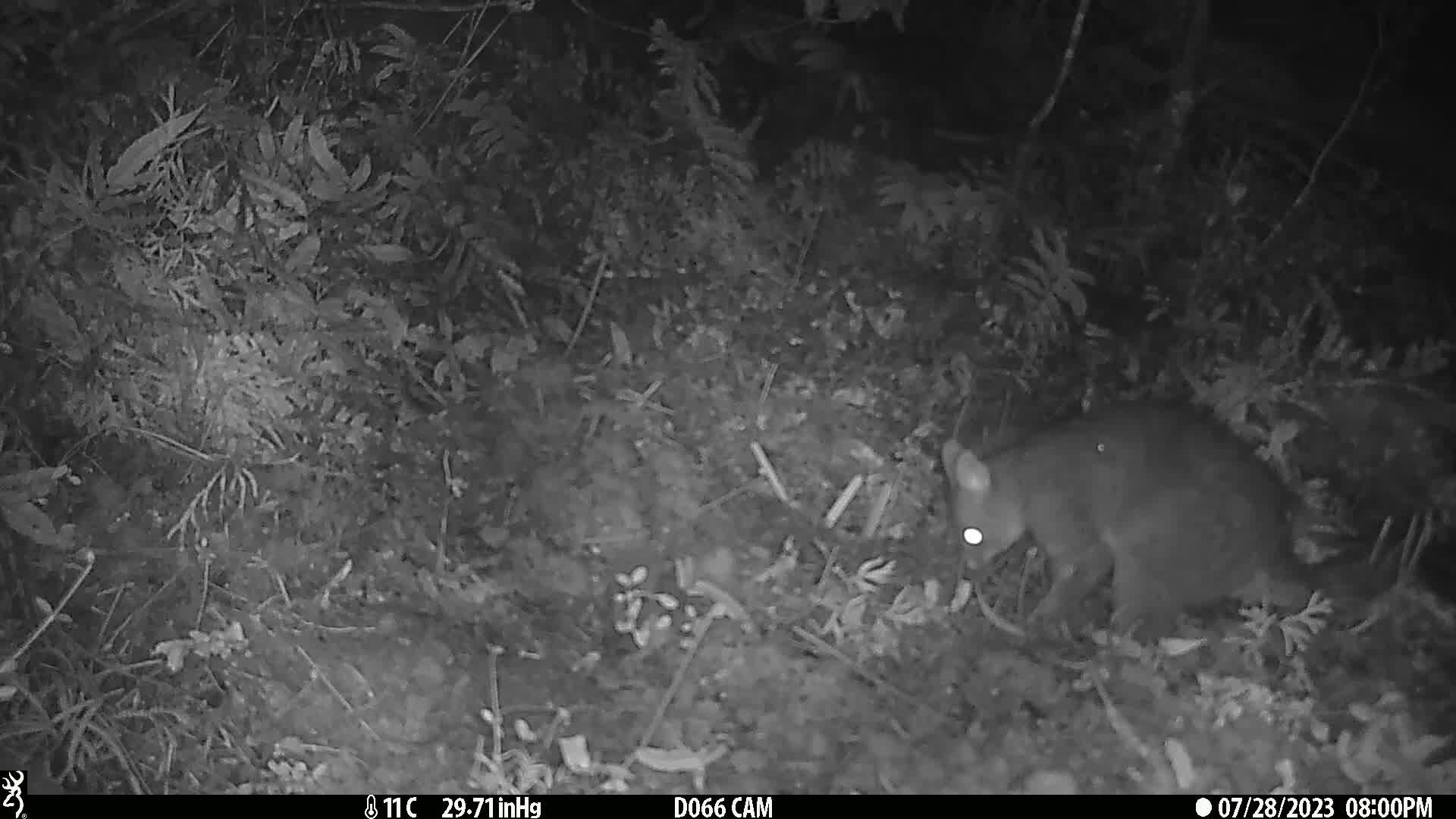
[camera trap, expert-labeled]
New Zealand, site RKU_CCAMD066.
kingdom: Animalia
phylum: Chordata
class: Mammalia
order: Diprotodontia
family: Phalangeridae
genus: Trichosurus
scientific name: Trichosurus vulpecula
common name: common brushtail possum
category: possum